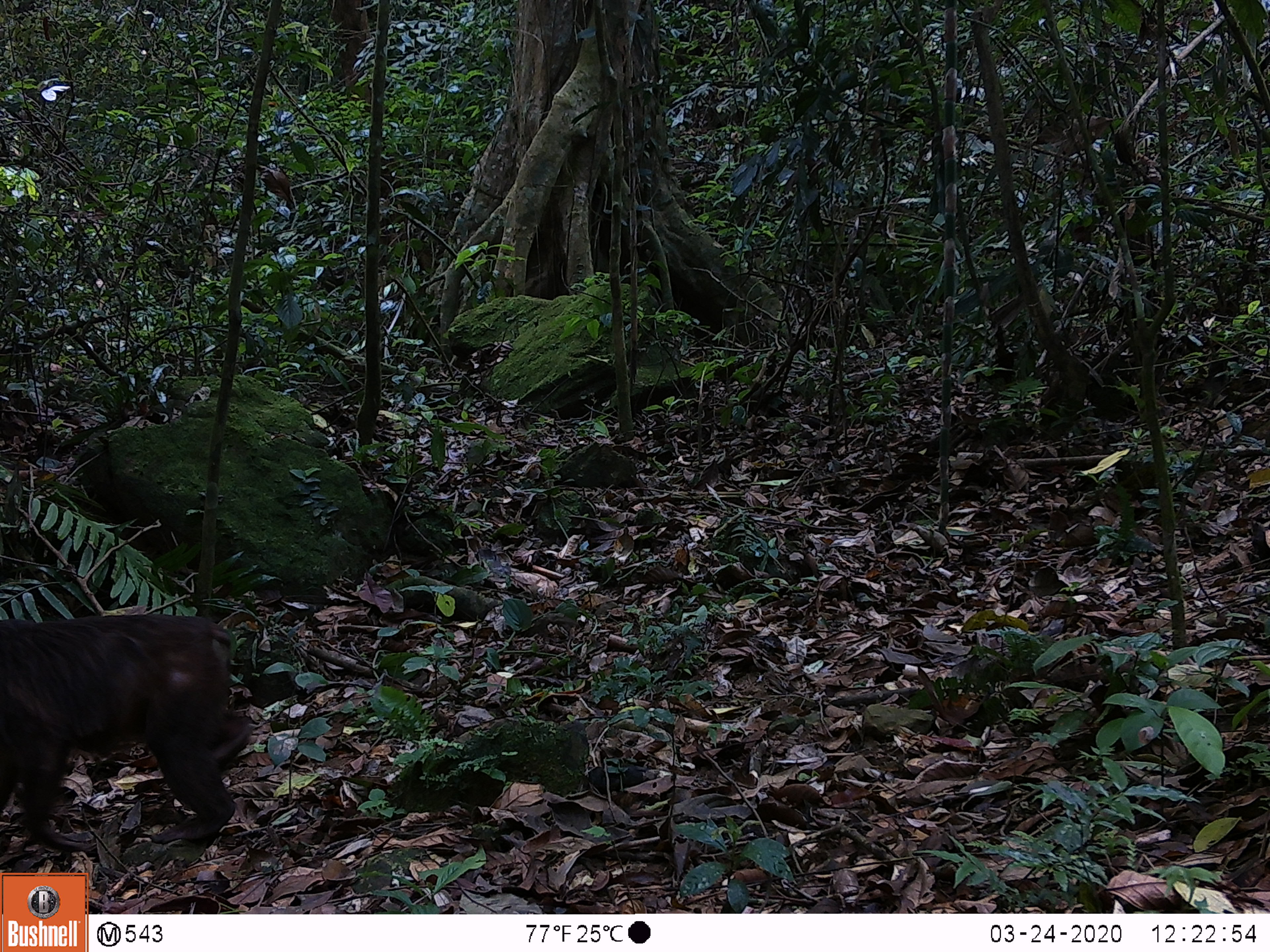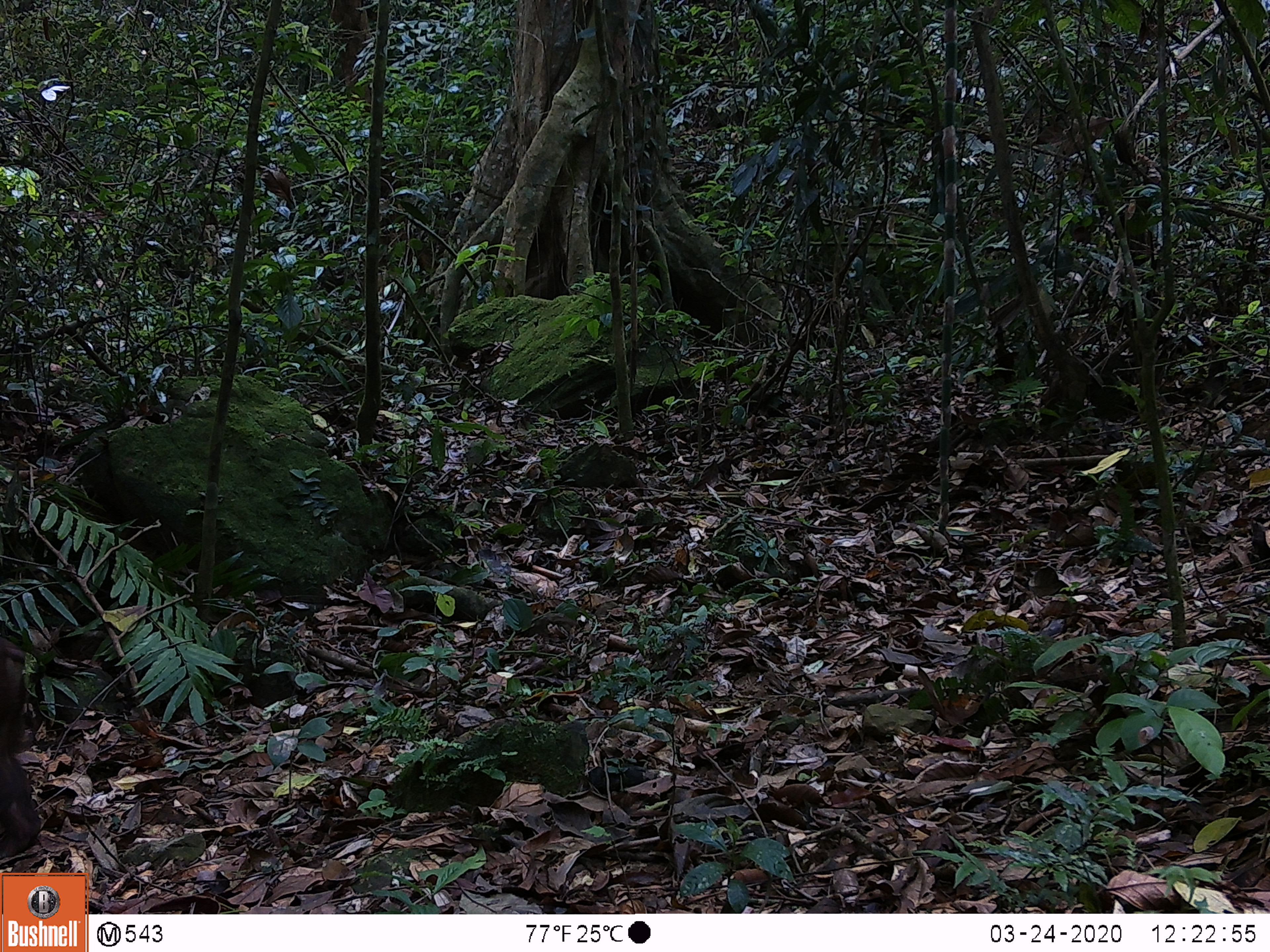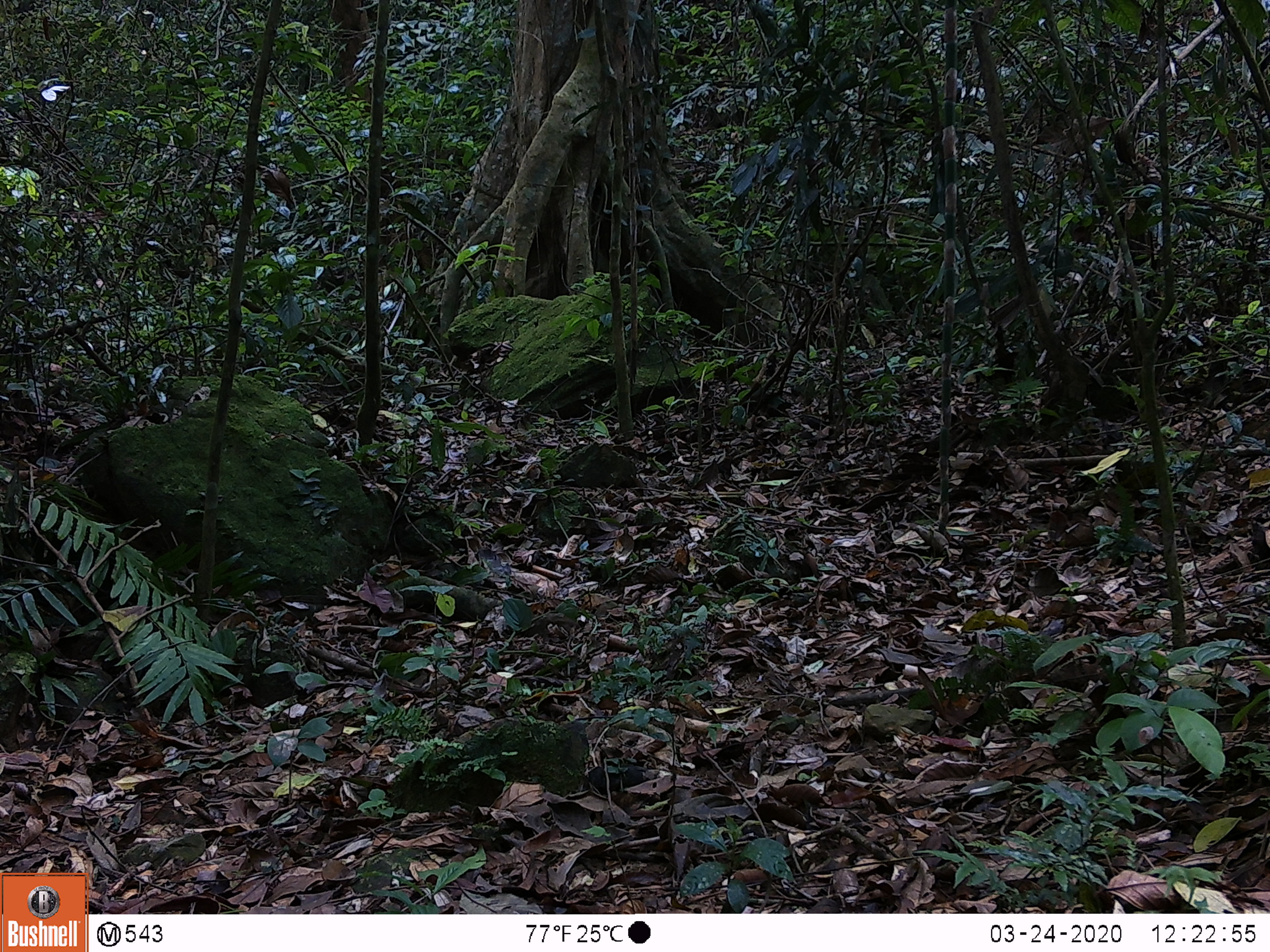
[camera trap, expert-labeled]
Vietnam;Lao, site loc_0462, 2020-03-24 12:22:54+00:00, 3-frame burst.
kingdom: Animalia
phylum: Chordata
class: Mammalia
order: Primates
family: Cercopithecidae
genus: Macaca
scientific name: Macaca arctoides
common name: stump-tailed macaque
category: stump tailed macaque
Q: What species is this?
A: Stump tailed macaque (stump-tailed macaque) (Macaca arctoides).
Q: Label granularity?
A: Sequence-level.